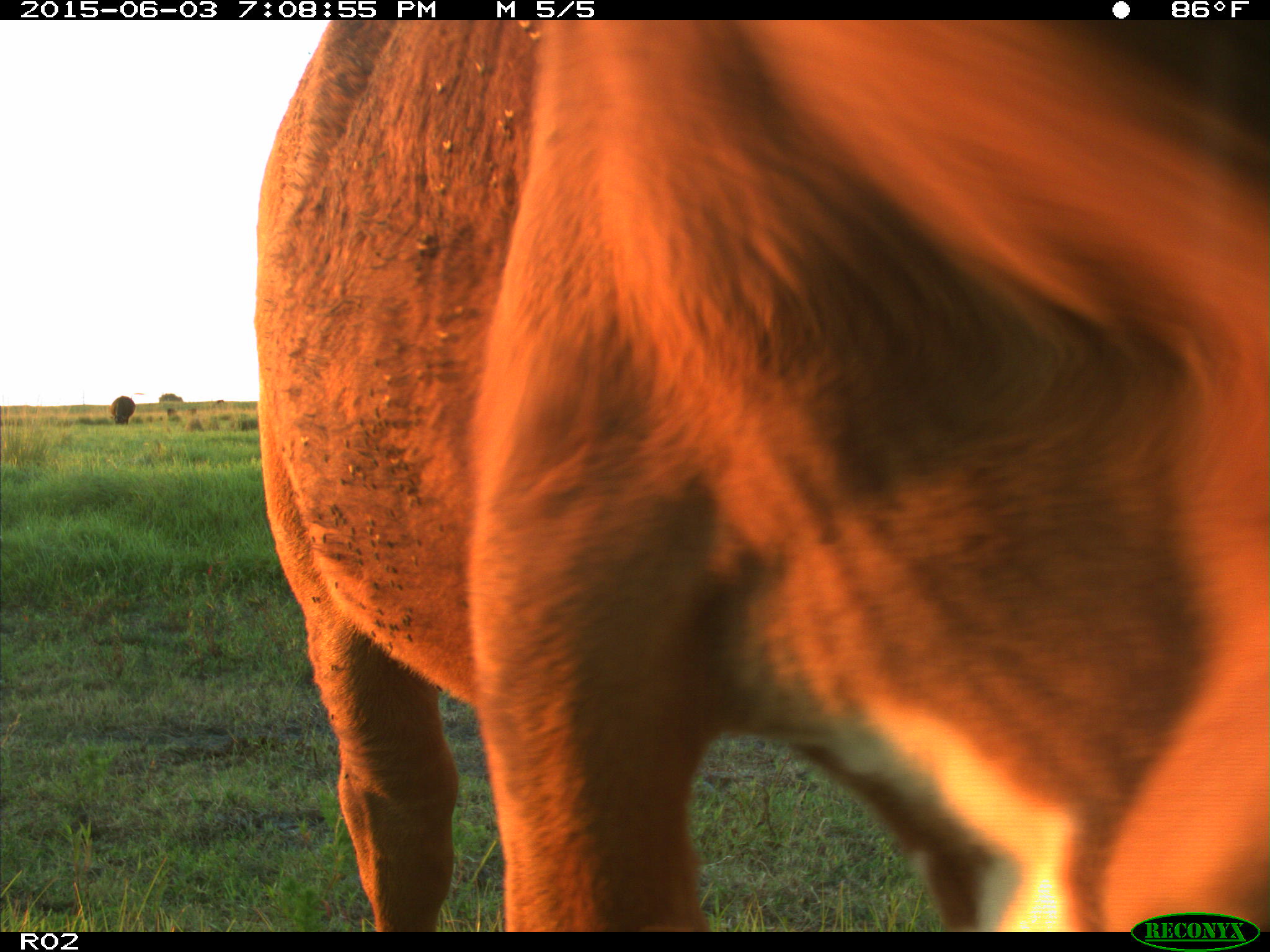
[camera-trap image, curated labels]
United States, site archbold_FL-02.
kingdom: Animalia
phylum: Chordata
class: Mammalia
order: Artiodactyla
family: Bovidae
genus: Bos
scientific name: Bos taurus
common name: domestic cow